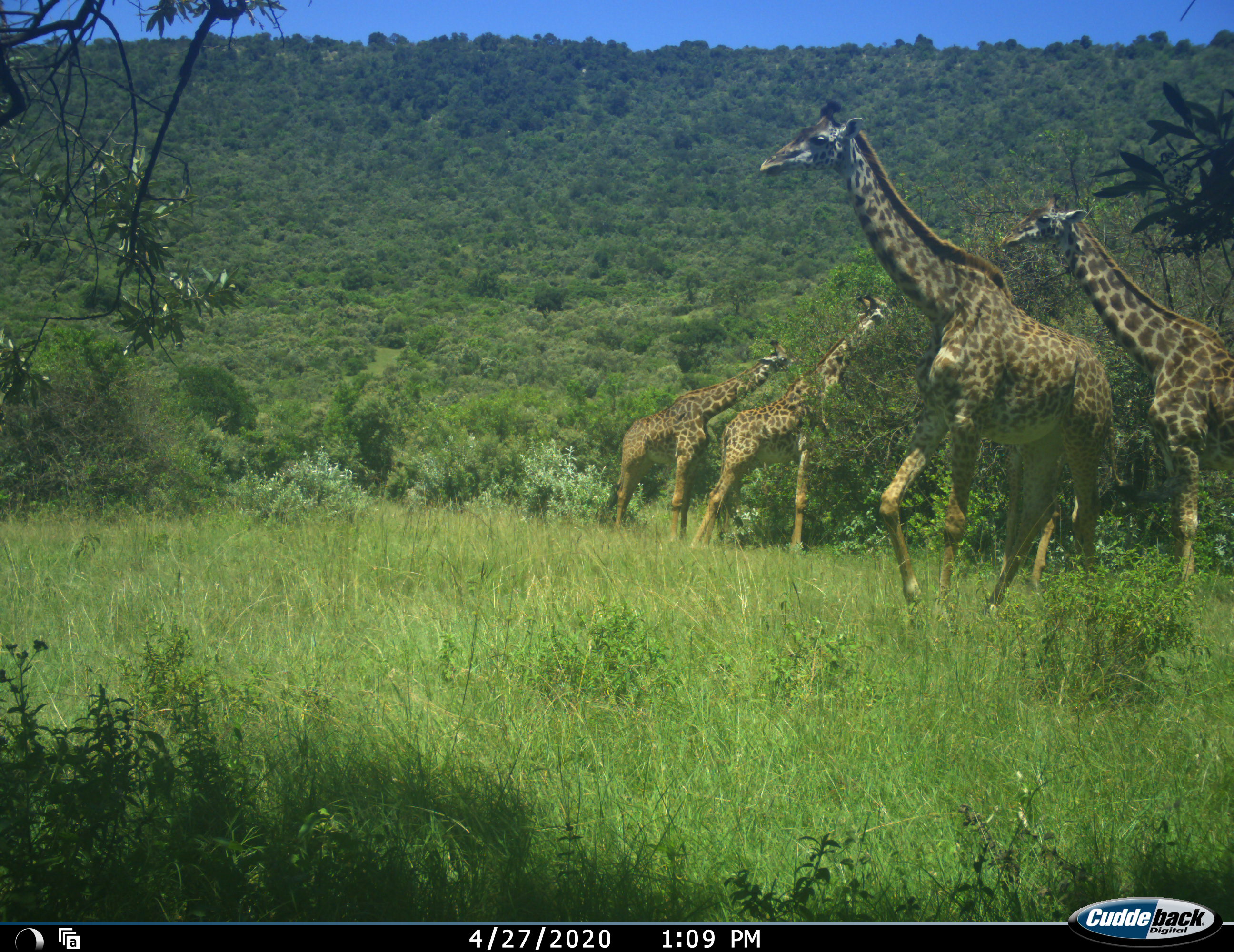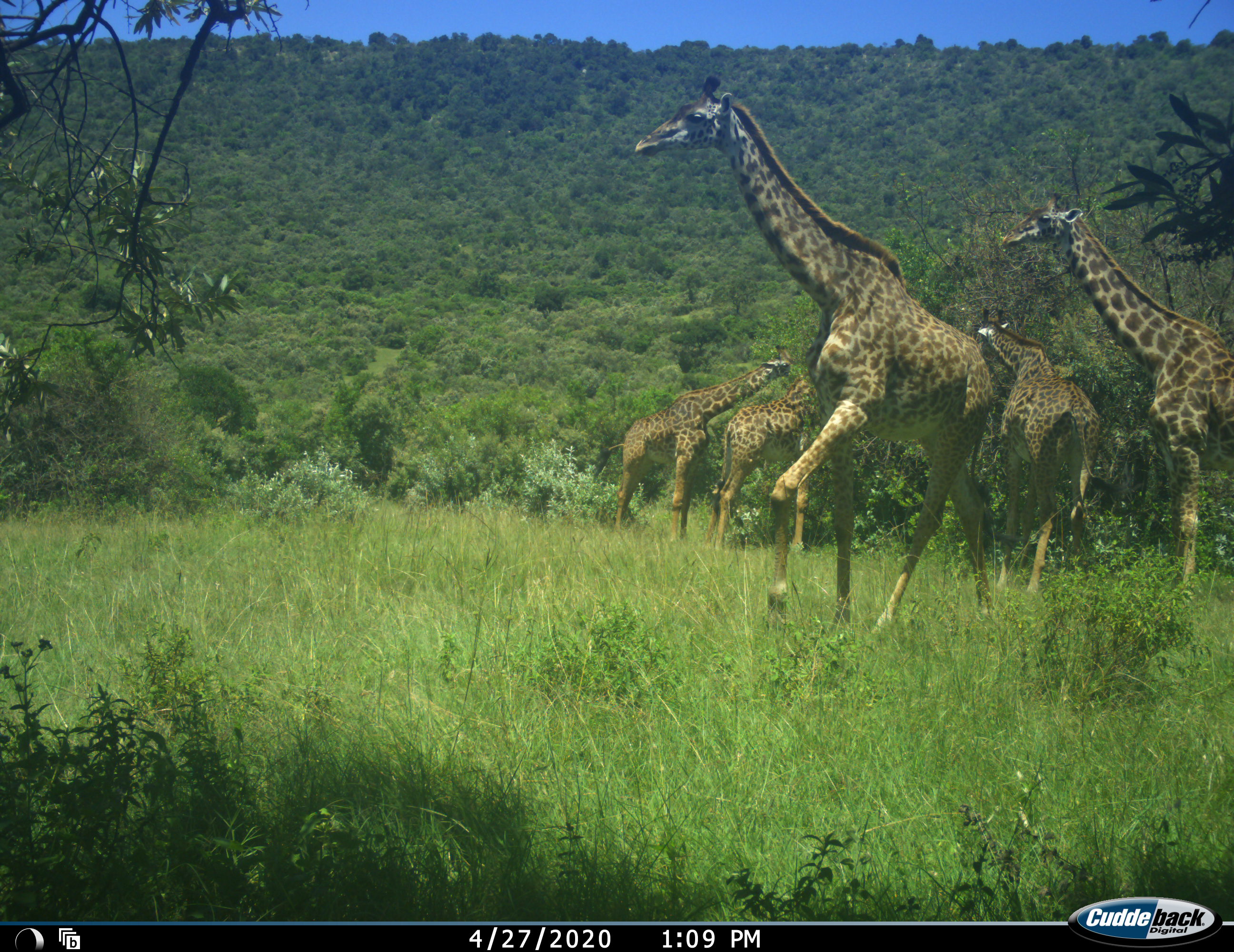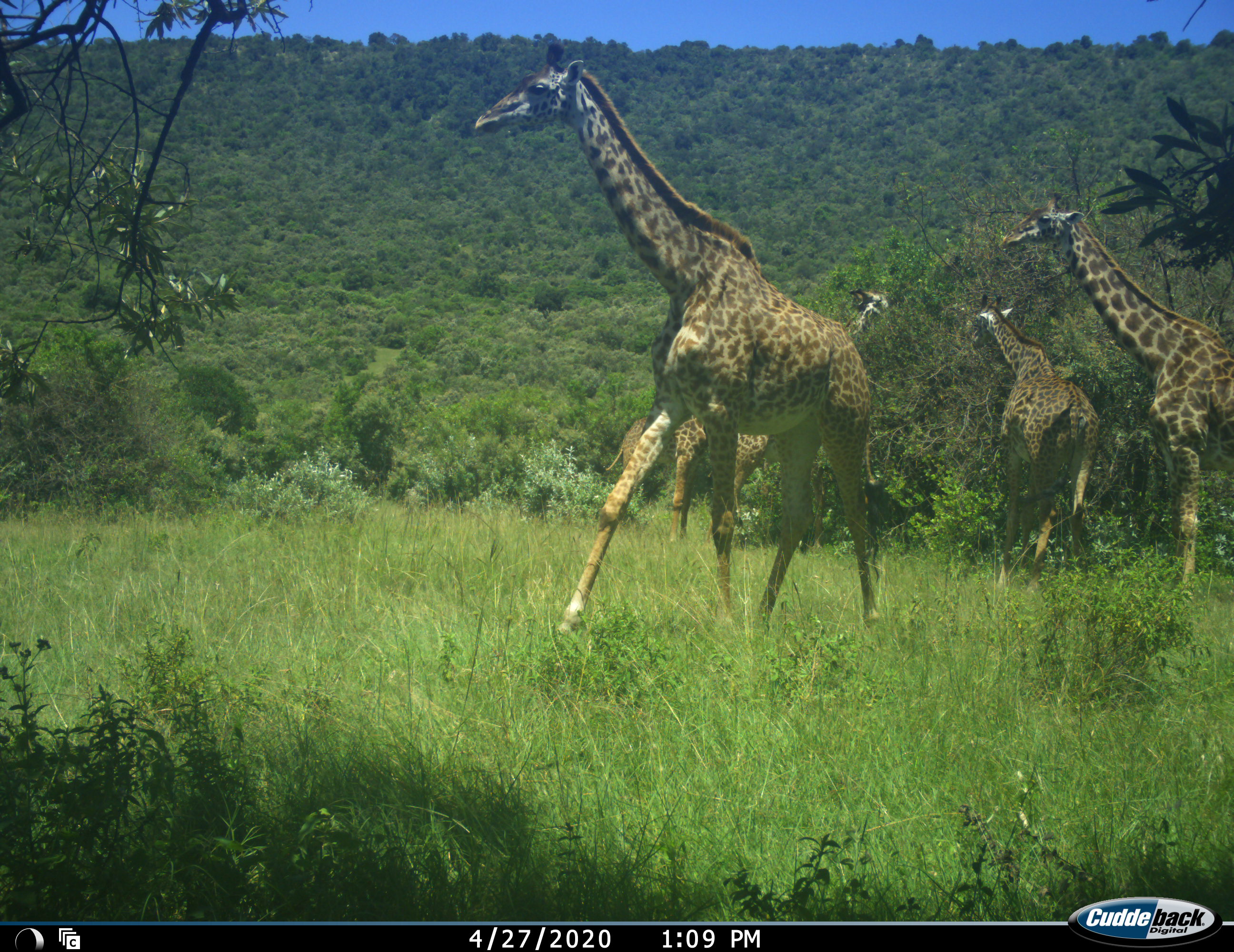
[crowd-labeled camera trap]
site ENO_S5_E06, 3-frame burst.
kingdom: Animalia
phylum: Chordata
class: Mammalia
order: Artiodactyla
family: Giraffidae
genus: Giraffa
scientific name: Giraffa camelopardalis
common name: giraffe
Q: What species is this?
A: Giraffe (Giraffa camelopardalis).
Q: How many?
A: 5.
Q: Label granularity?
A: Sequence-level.